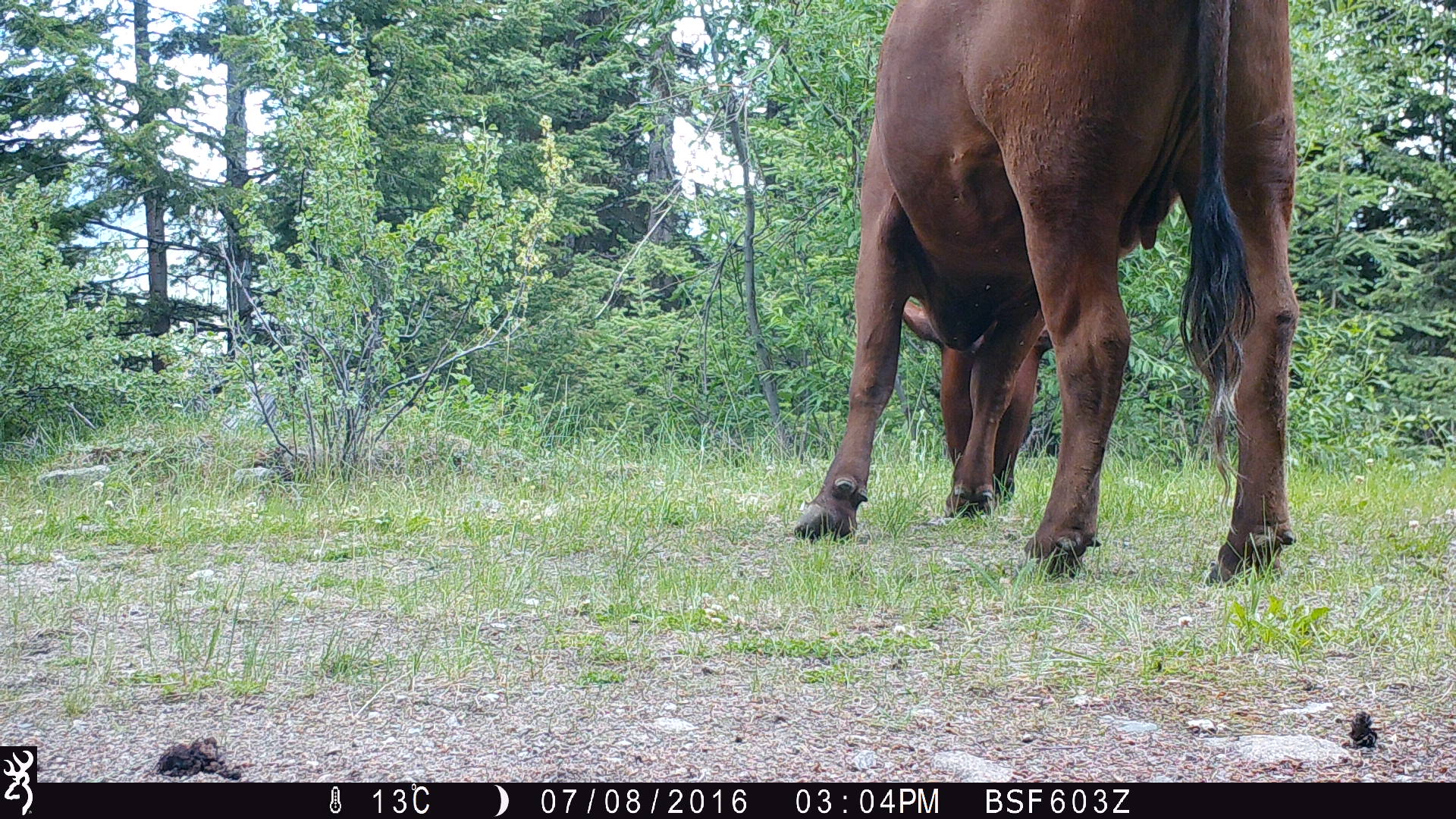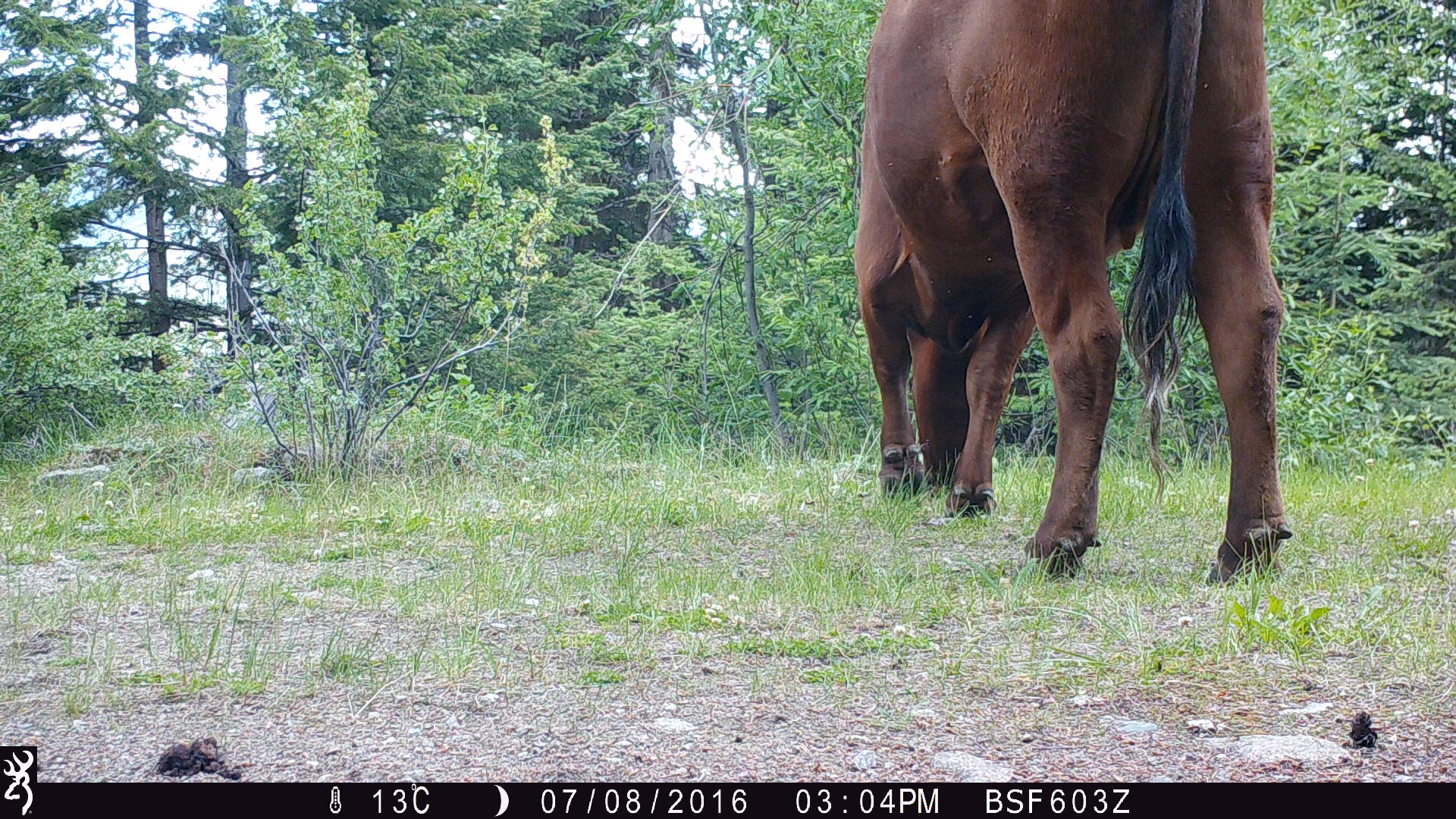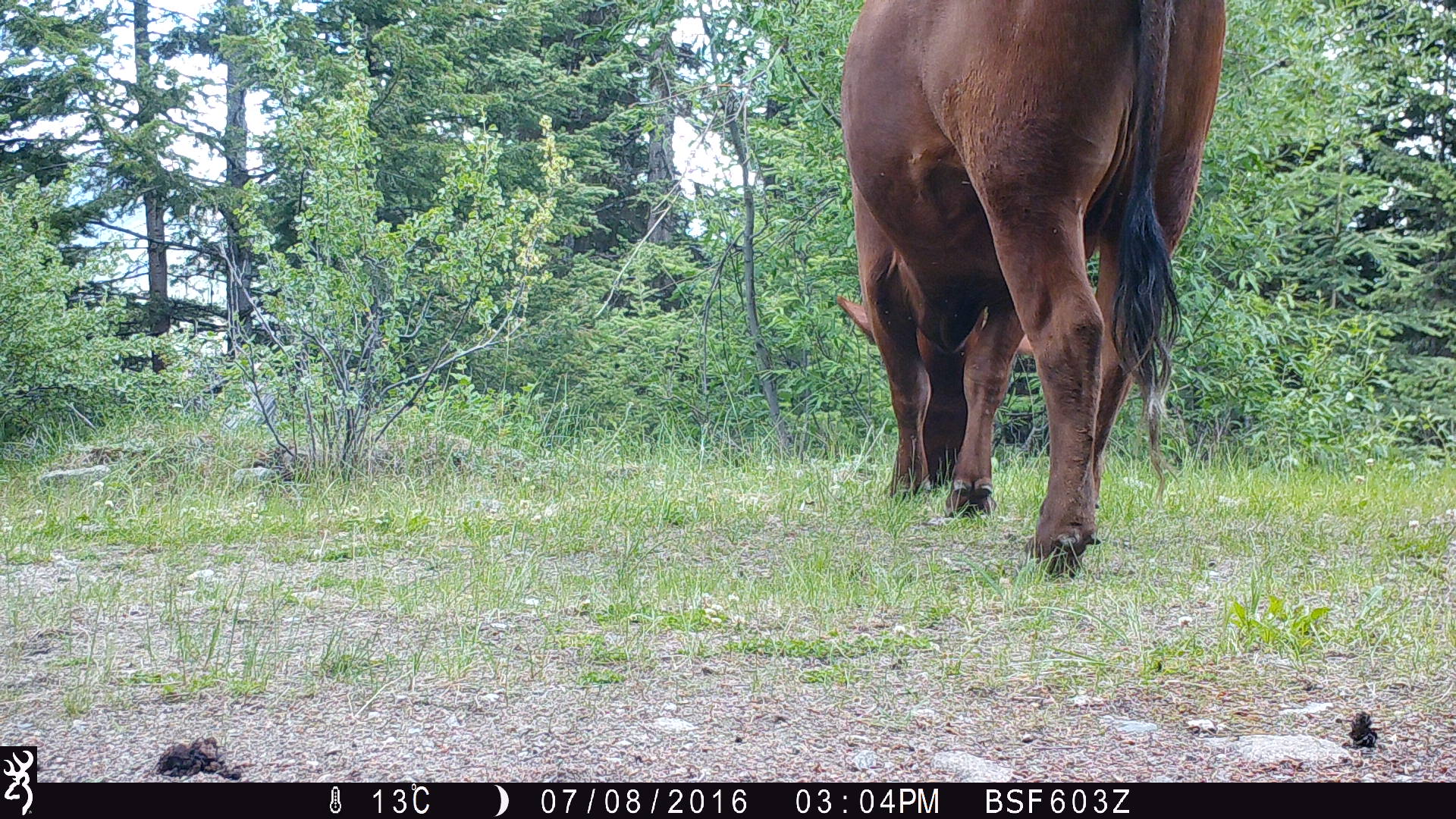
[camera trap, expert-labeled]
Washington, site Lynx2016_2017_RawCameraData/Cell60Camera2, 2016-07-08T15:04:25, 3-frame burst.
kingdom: Animalia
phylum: Chordata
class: Mammalia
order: Artiodactyla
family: Bovidae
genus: Bos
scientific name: Bos taurus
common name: domestic cattle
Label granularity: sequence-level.